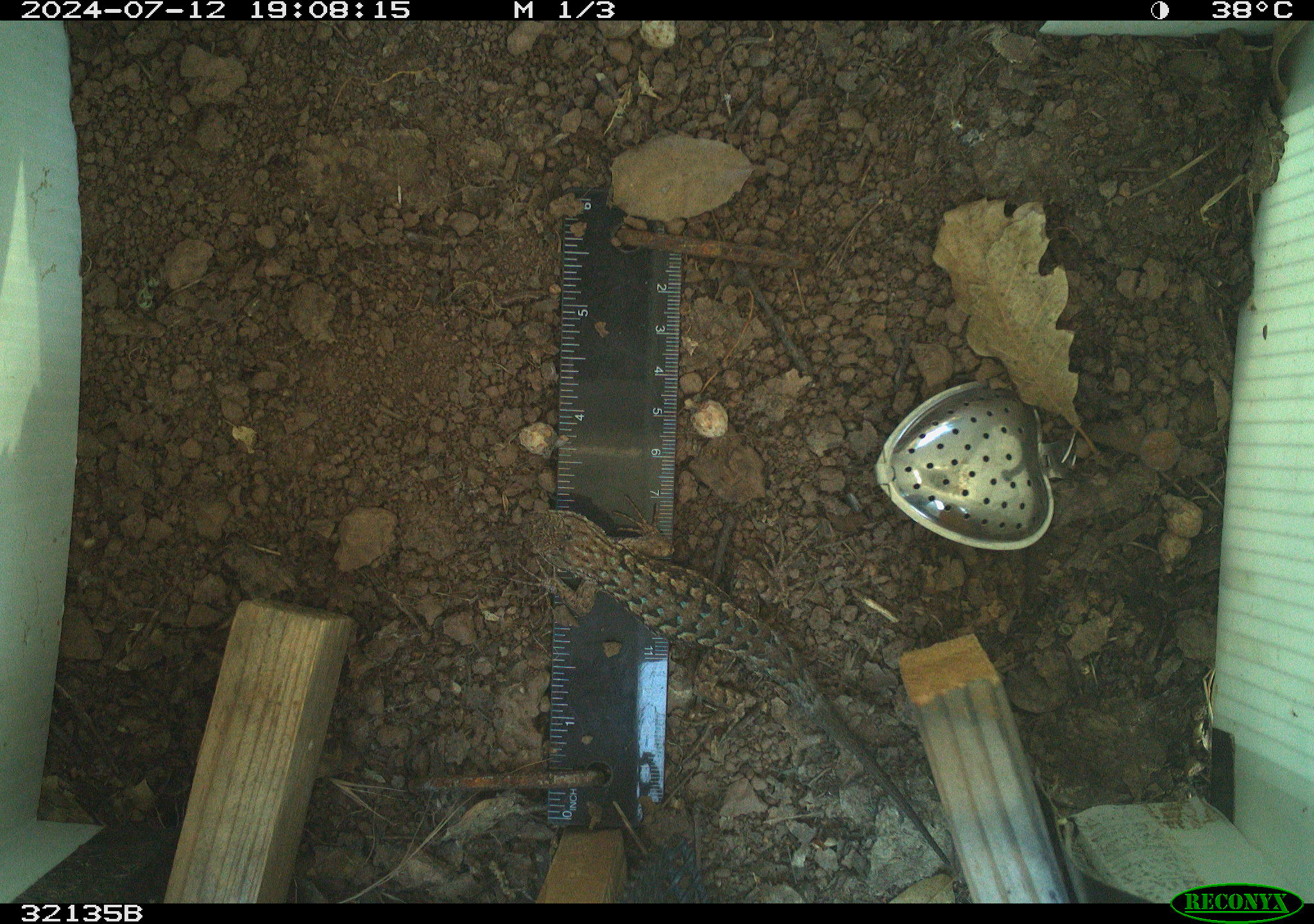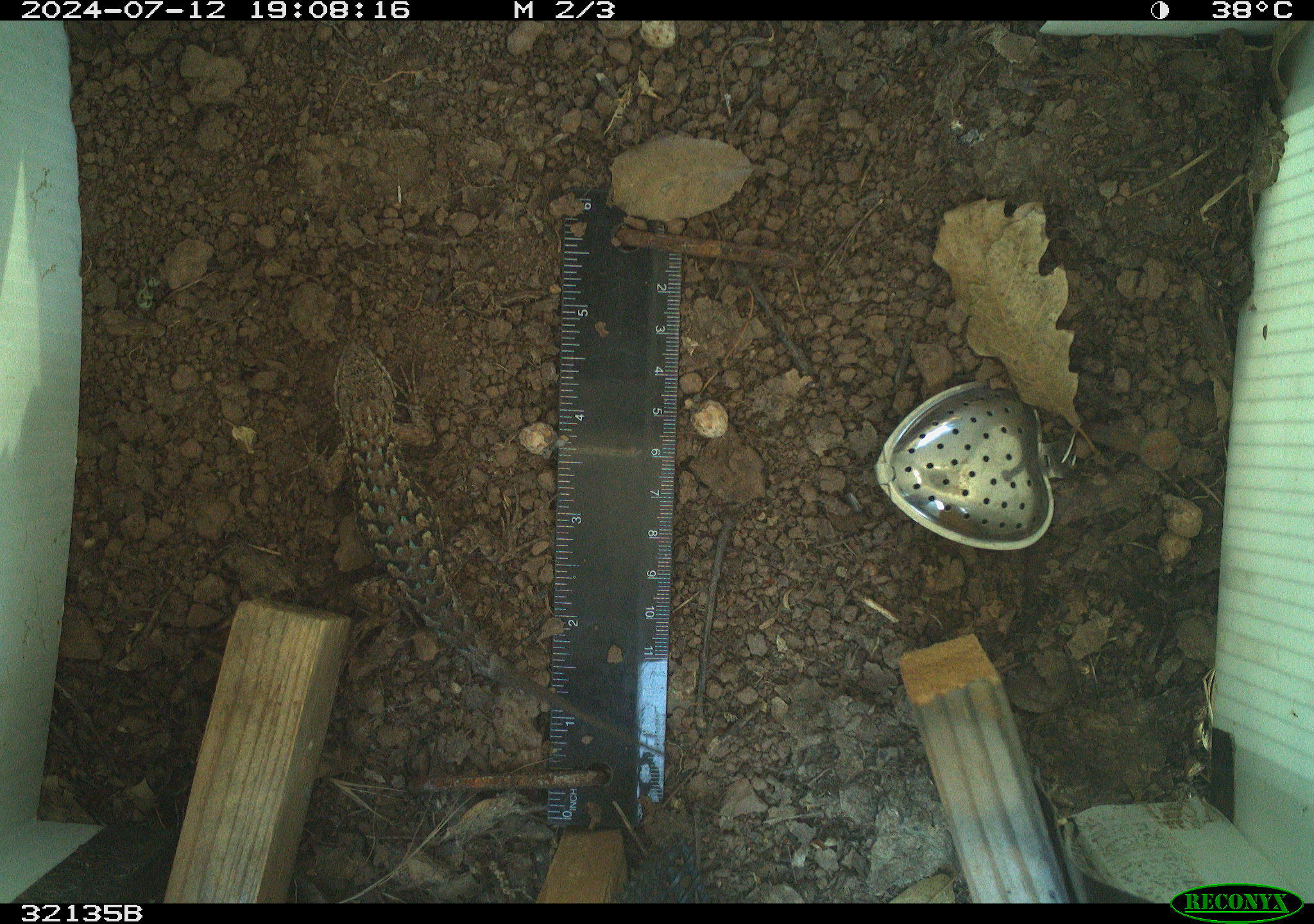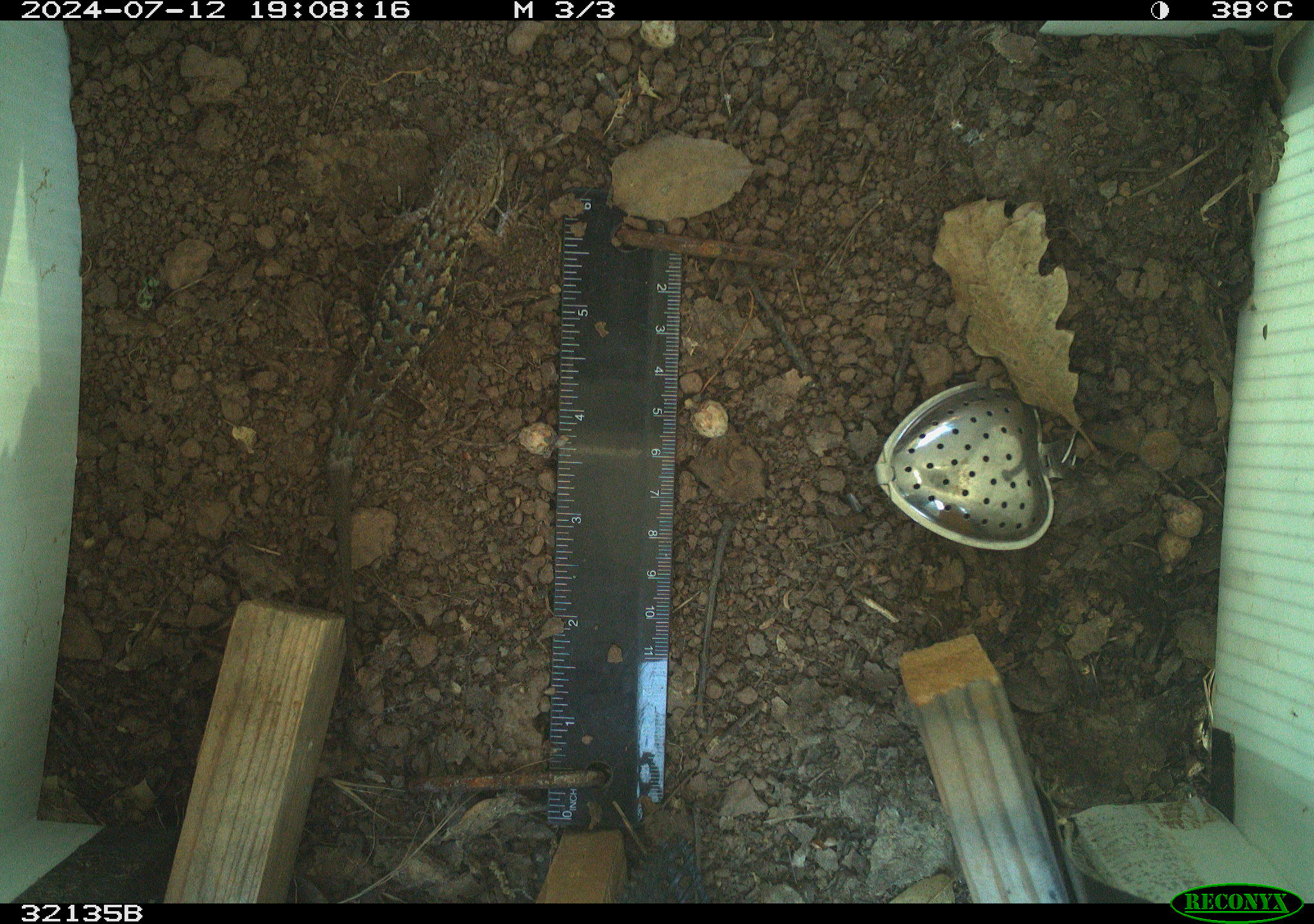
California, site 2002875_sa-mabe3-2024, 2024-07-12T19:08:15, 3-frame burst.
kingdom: Animalia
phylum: Chordata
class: Reptilia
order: Squamata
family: Phrynosomatidae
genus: Sceloporus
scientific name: Sceloporus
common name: spiny lizards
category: sceloporus species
Sceloporus species (spiny lizards) (Sceloporus).